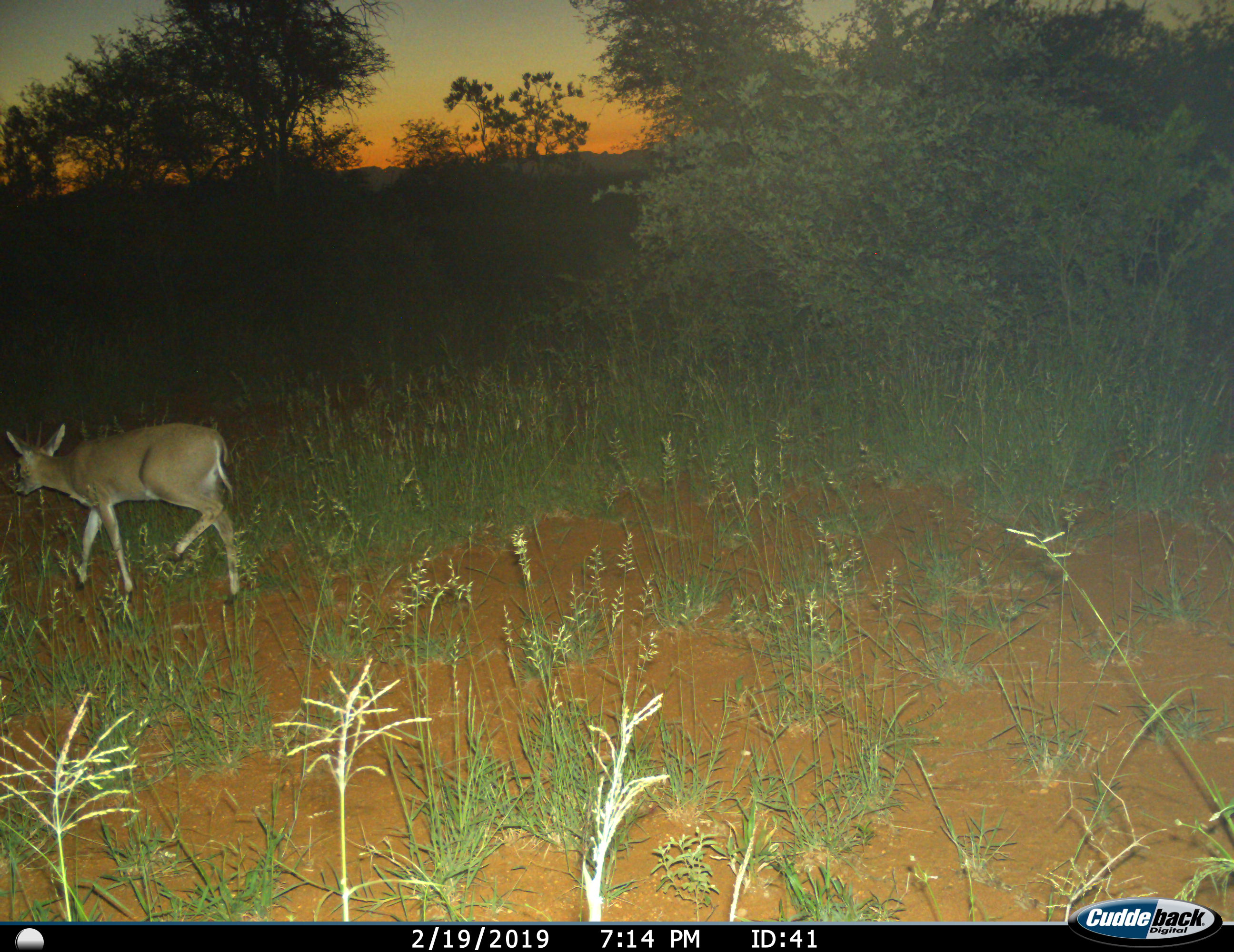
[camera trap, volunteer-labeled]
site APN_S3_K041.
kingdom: Animalia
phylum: Chordata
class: Mammalia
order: Artiodactyla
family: Bovidae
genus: Sylvicapra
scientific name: Sylvicapra grimmia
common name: common duiker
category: duikercommongrey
Duikercommongrey (common duiker) (Sylvicapra grimmia), count 1. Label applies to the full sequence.